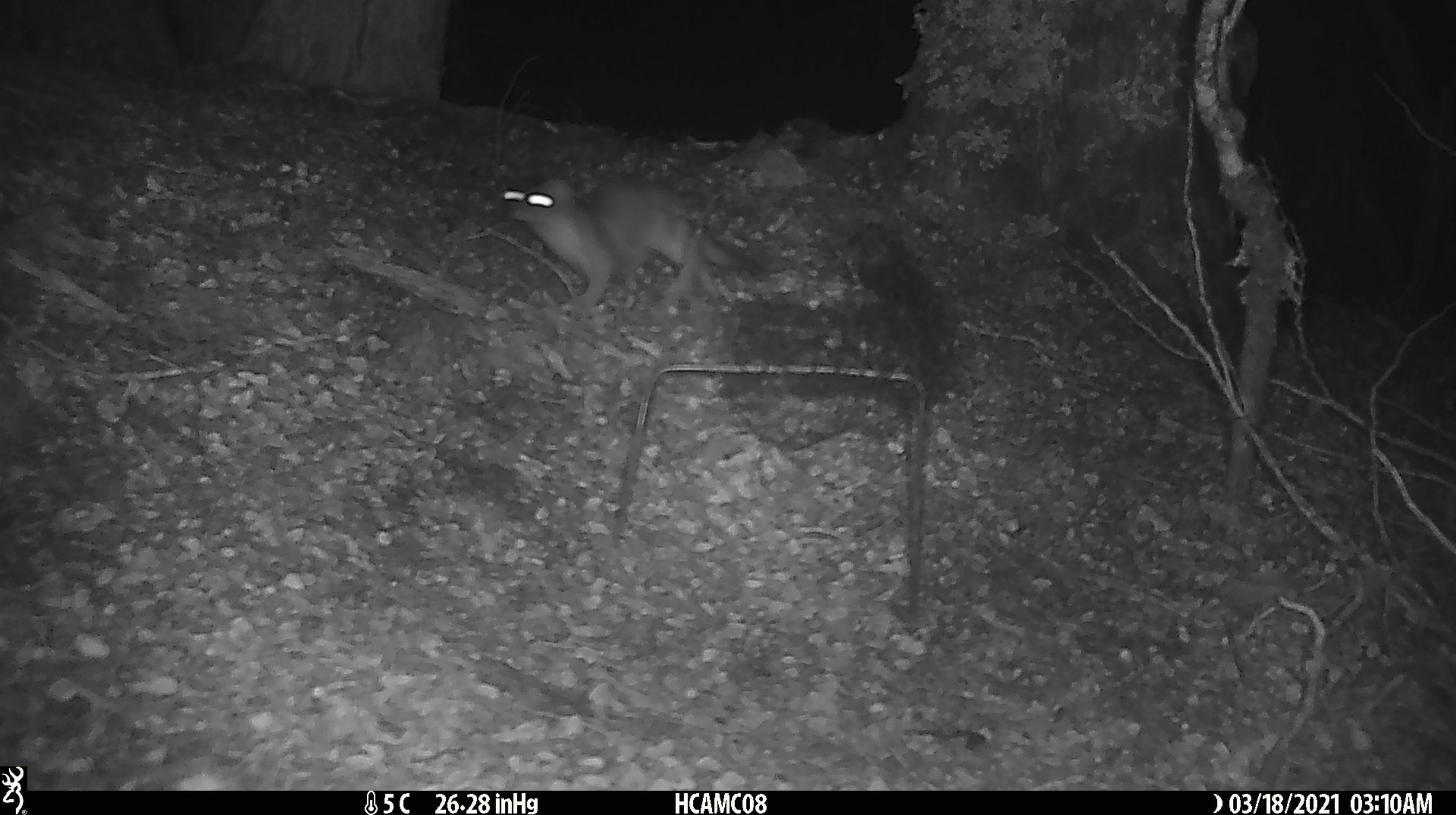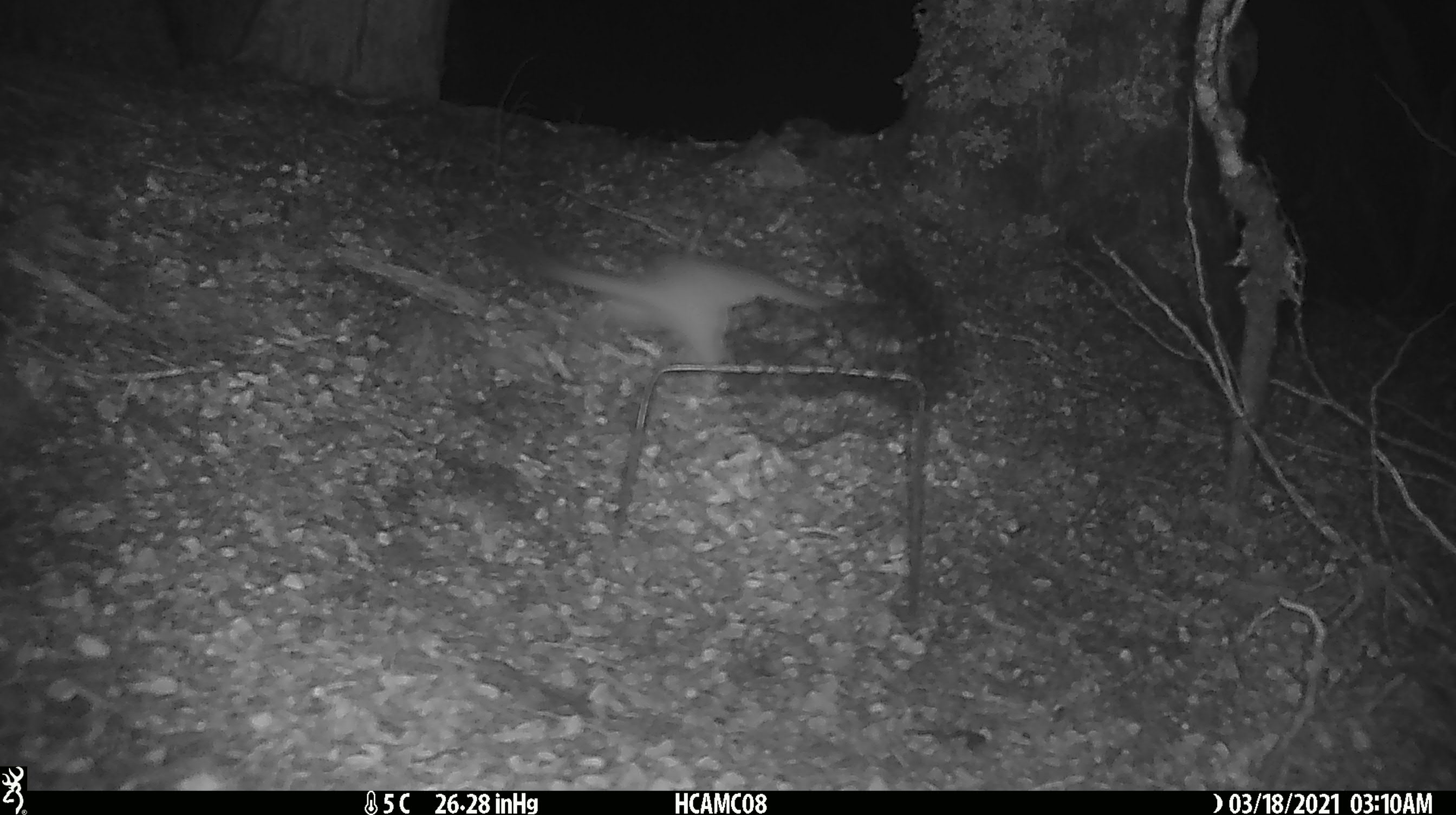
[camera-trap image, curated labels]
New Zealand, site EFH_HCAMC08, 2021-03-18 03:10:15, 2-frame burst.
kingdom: Animalia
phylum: Chordata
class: Mammalia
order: Carnivora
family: Mustelidae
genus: Mustela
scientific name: Mustela erminea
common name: stoat